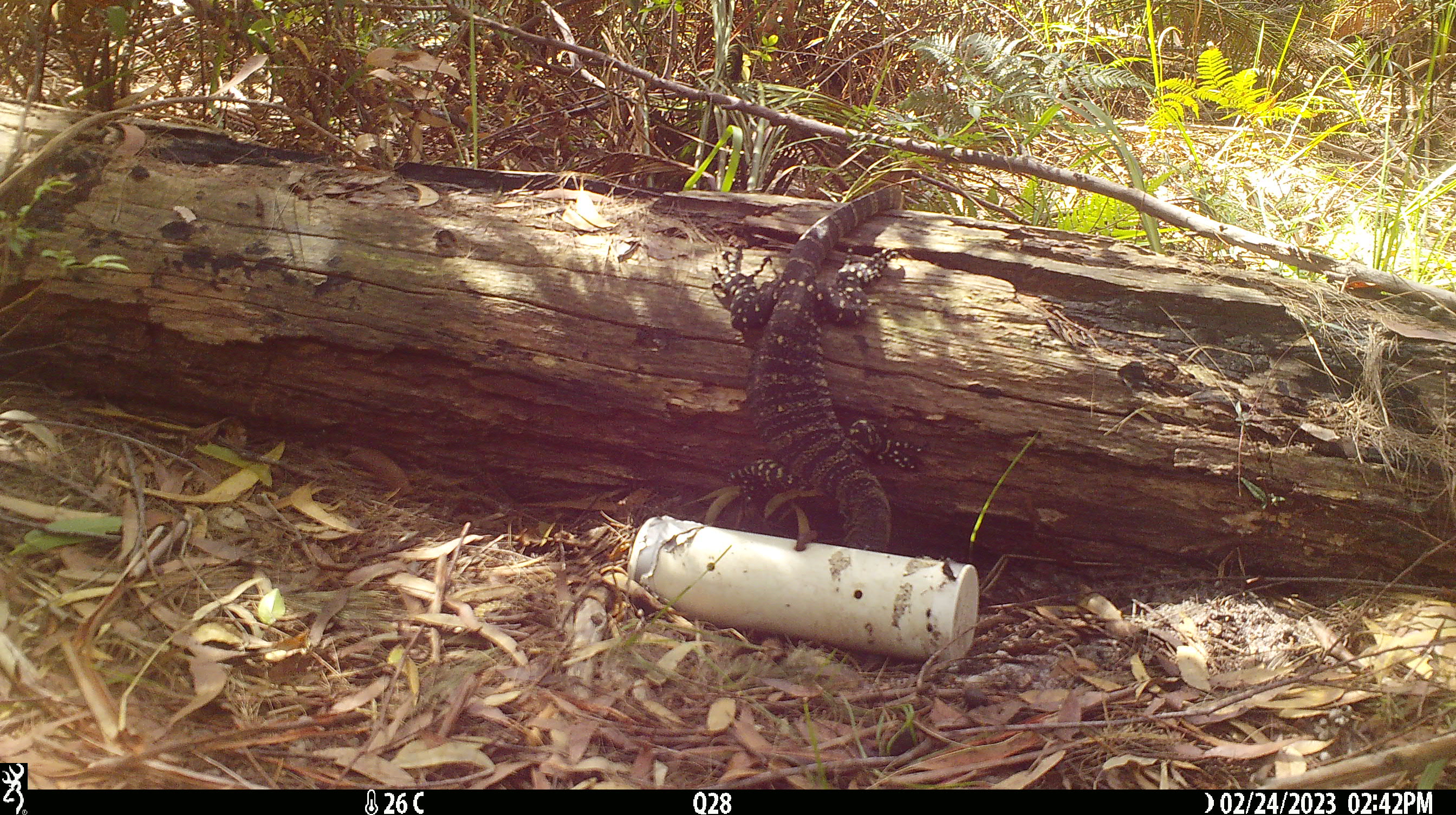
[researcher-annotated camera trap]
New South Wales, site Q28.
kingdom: Animalia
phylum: Chordata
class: Reptilia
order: Squamata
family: Varanidae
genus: Varanus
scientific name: Varanus varius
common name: lace monitor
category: goanna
Goanna (lace monitor) (Varanus varius).